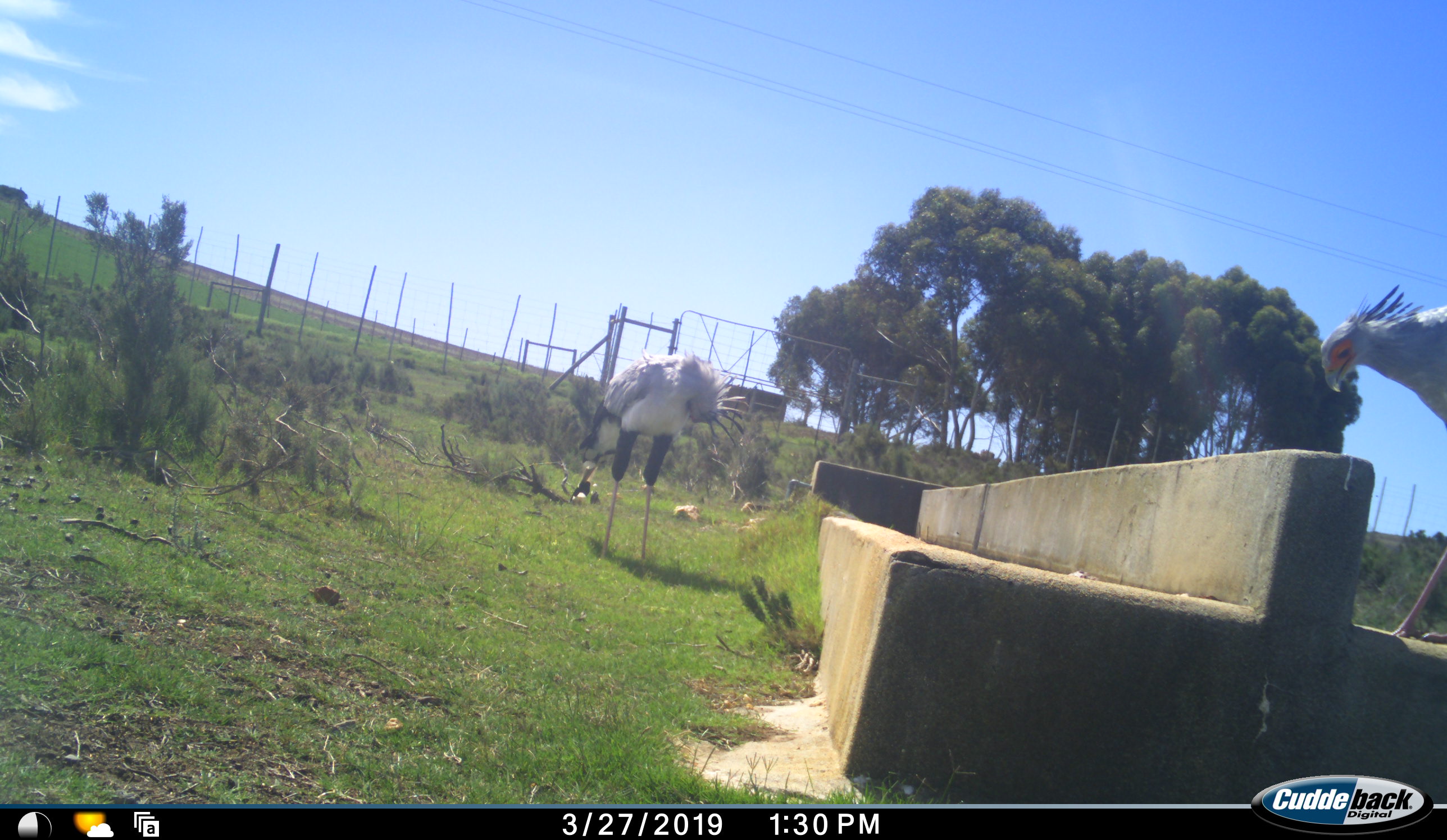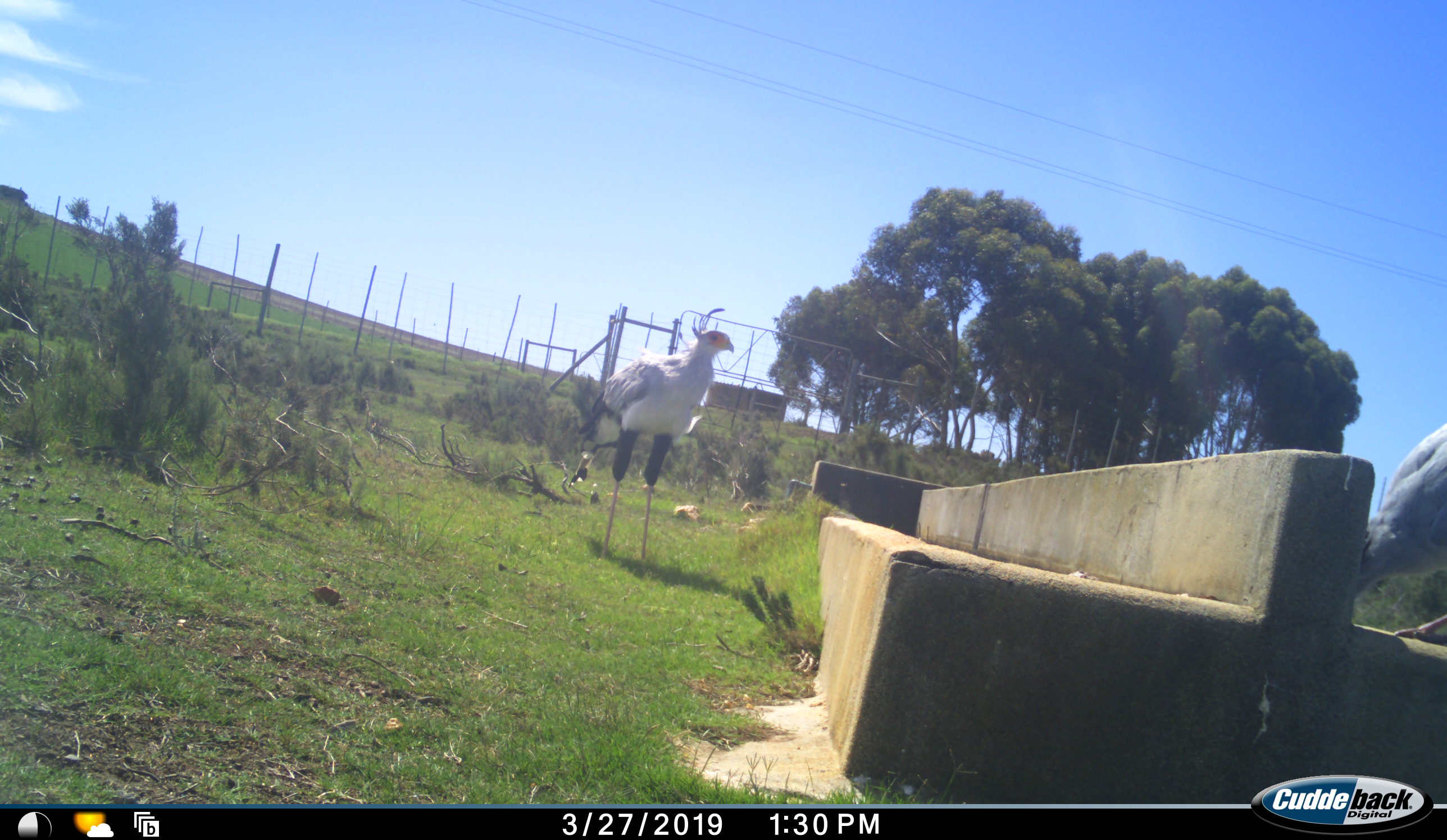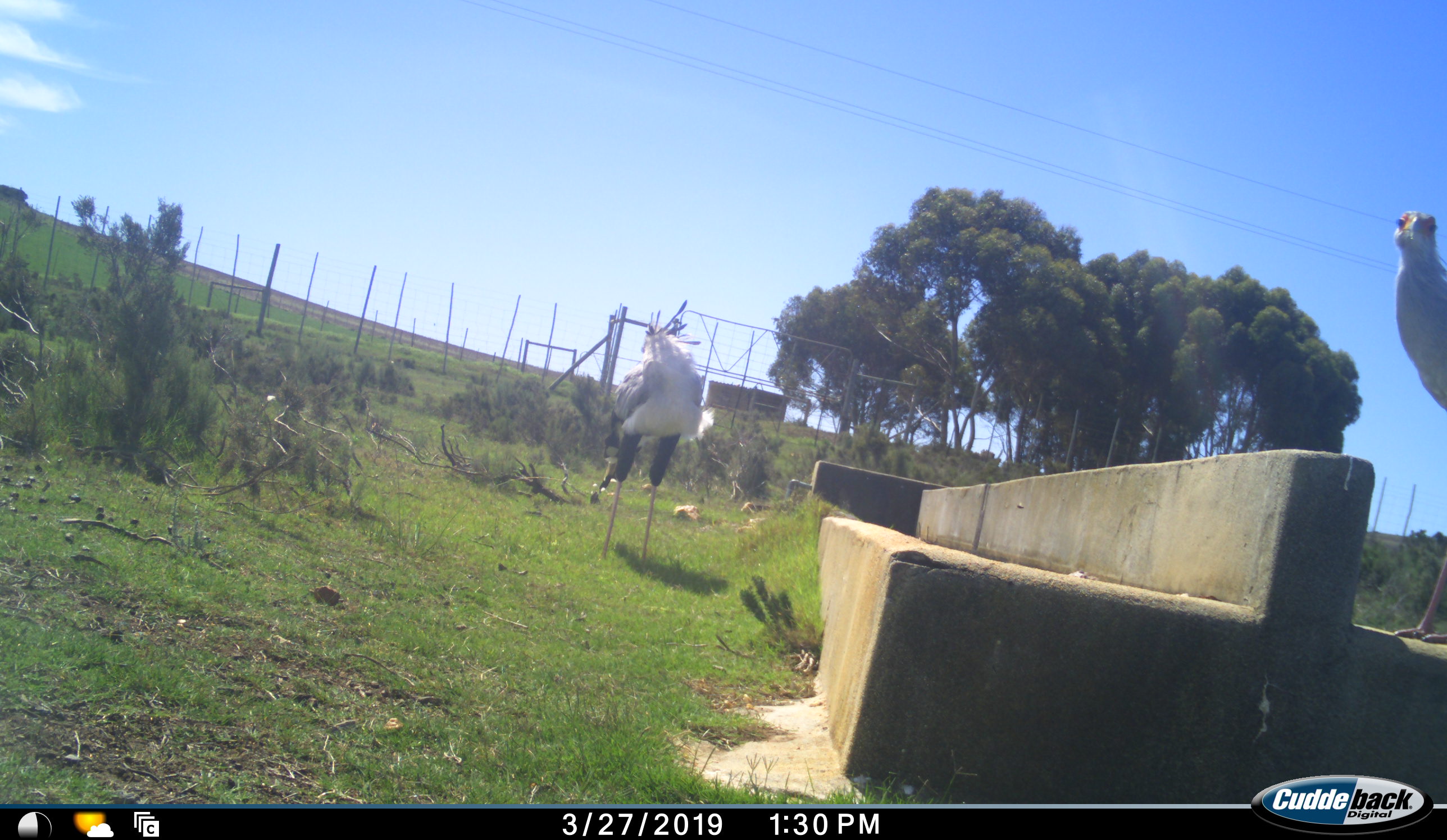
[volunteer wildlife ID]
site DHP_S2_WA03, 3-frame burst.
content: unidentified animal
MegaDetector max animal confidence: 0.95